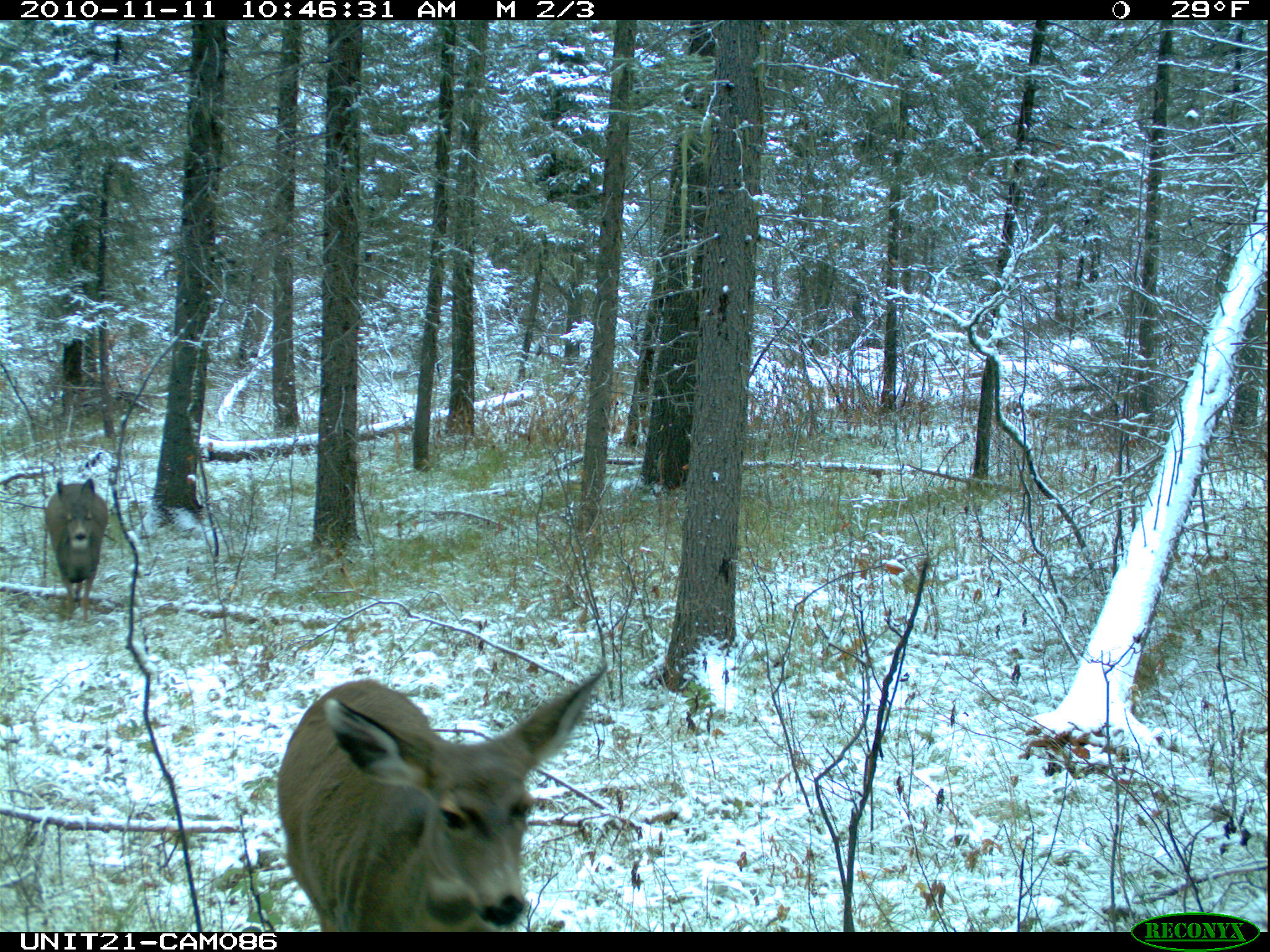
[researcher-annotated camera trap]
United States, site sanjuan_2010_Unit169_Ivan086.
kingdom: Animalia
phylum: Chordata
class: Mammalia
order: Artiodactyla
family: Cervidae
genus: Odocoileus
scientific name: Odocoileus hemionus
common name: mule deer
Odocoileus hemionus (mule deer).